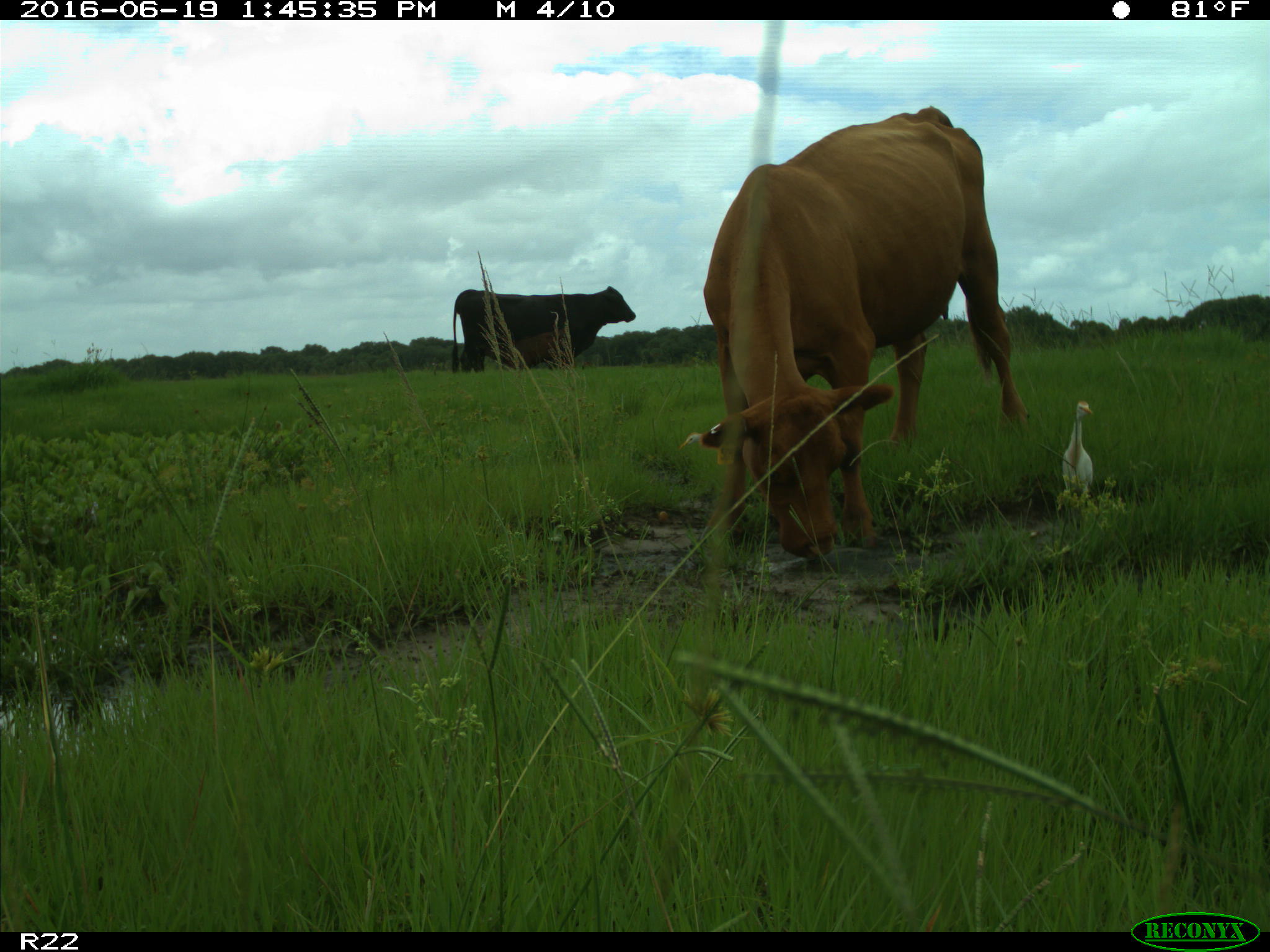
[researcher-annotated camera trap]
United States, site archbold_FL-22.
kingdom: Animalia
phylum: Chordata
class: Mammalia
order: Artiodactyla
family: Bovidae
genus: Bos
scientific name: Bos taurus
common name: domestic cow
Bos taurus (domestic cow).